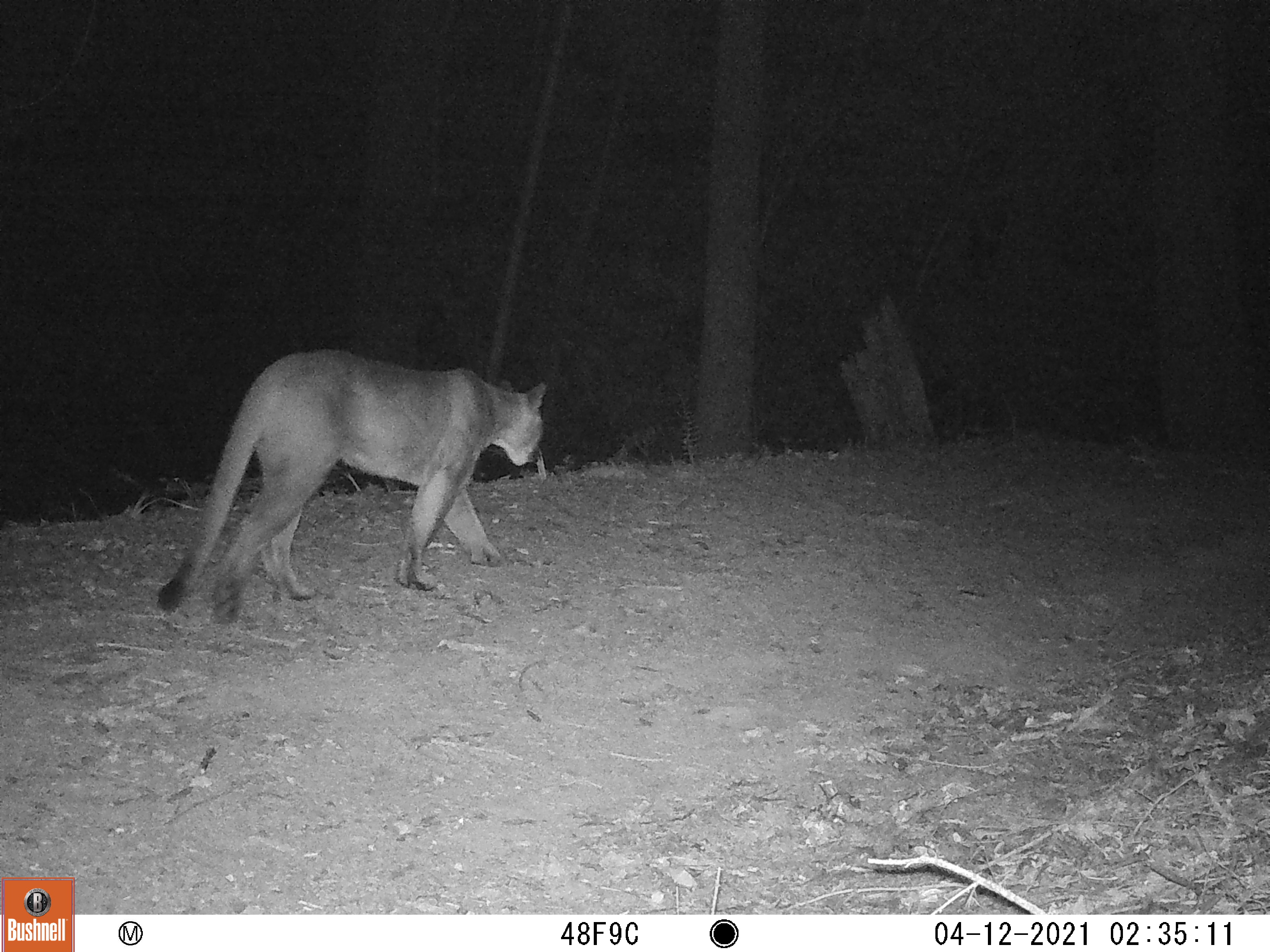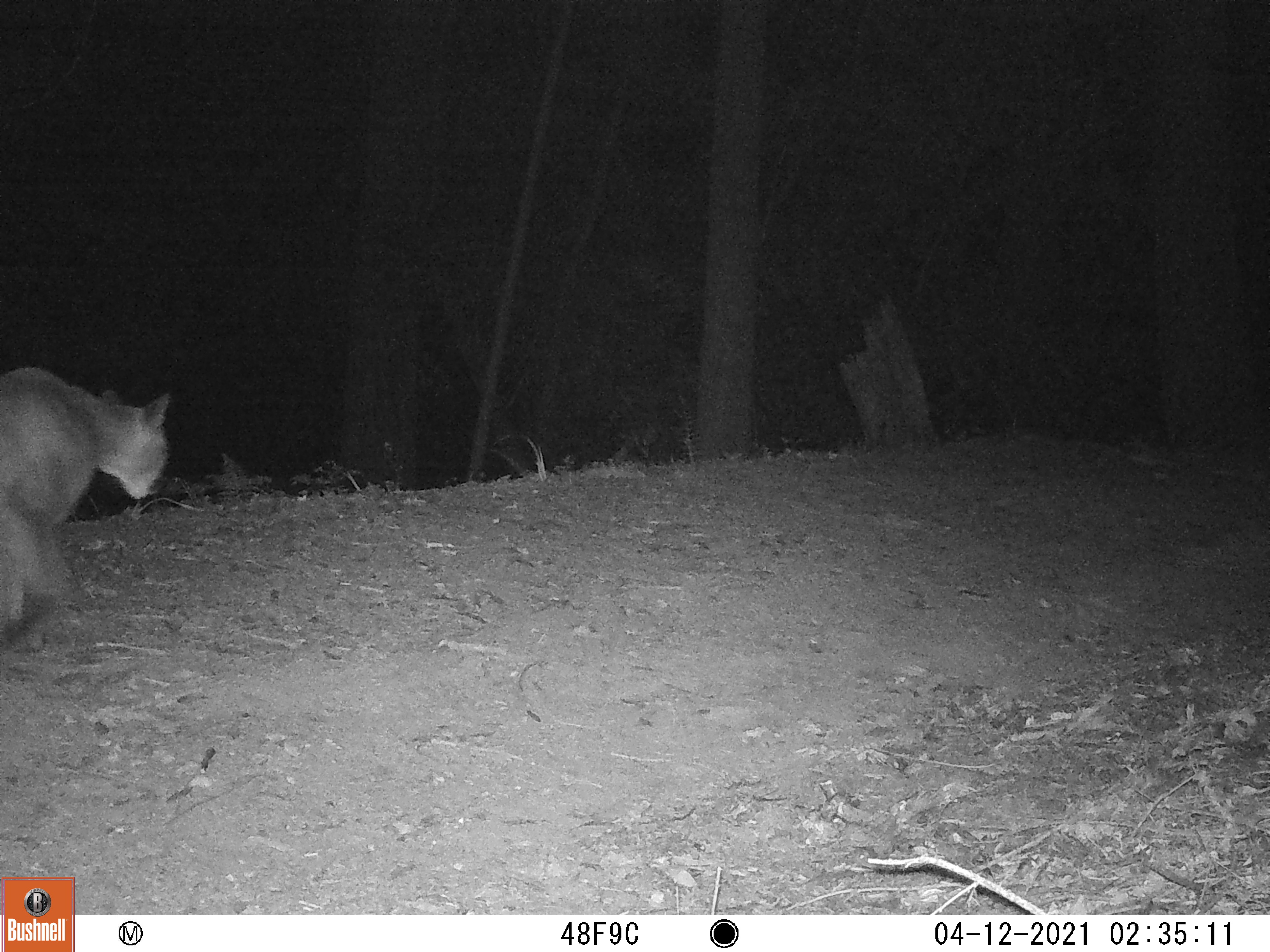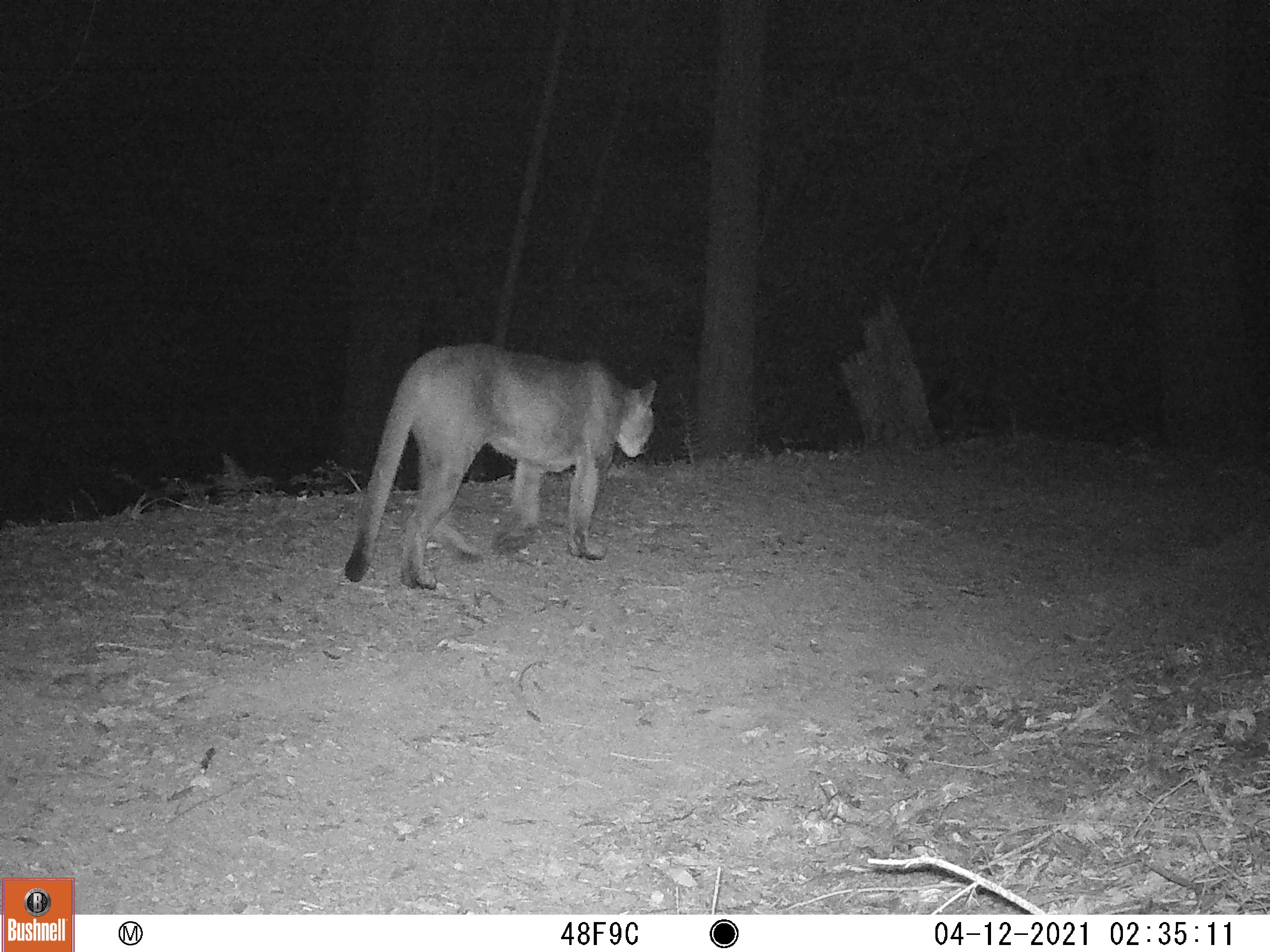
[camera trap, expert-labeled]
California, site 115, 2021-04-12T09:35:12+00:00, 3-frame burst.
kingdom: Animalia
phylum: Chordata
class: Mammalia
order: Carnivora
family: Felidae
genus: Puma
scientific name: Puma concolor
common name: puma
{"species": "puma (Puma concolor)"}